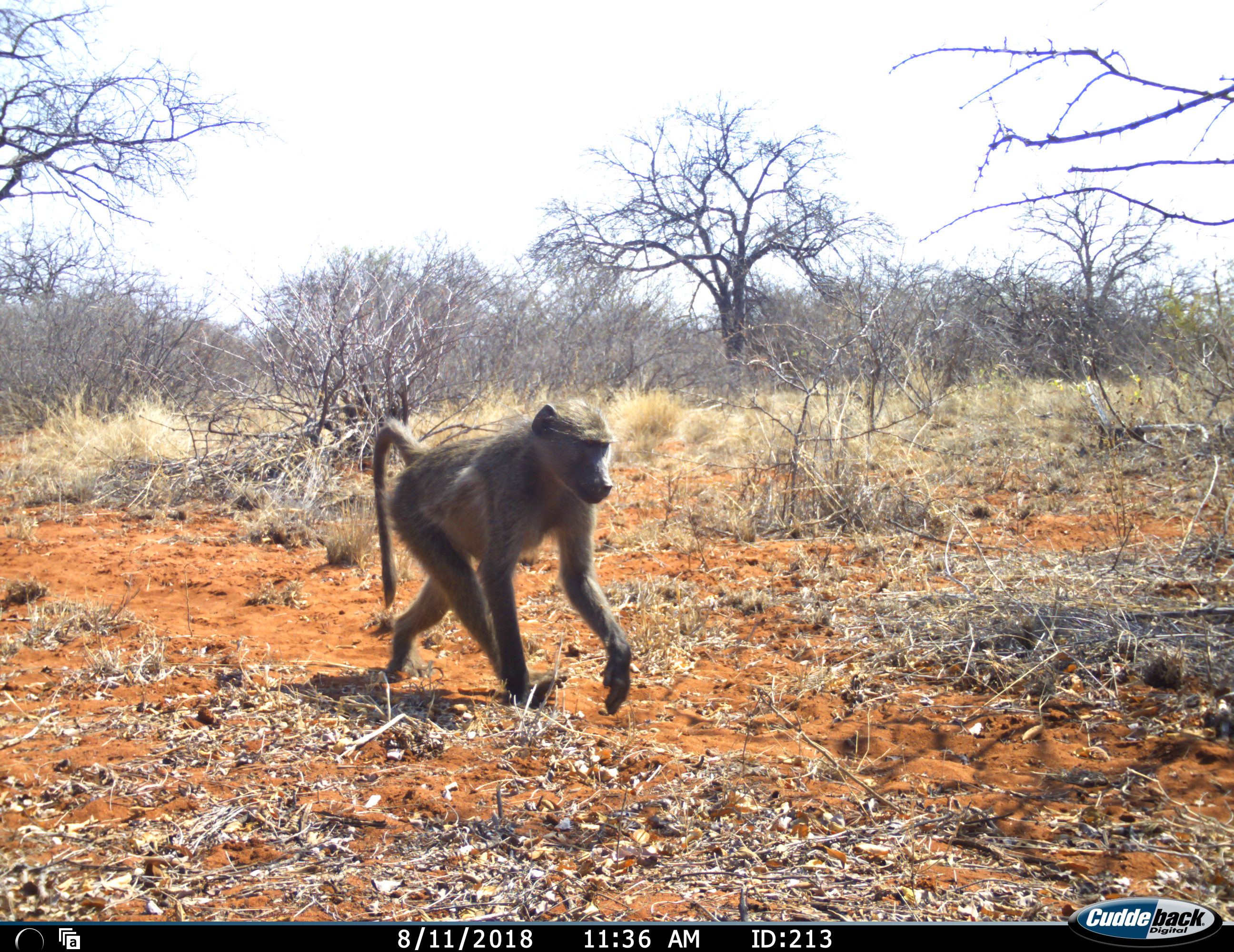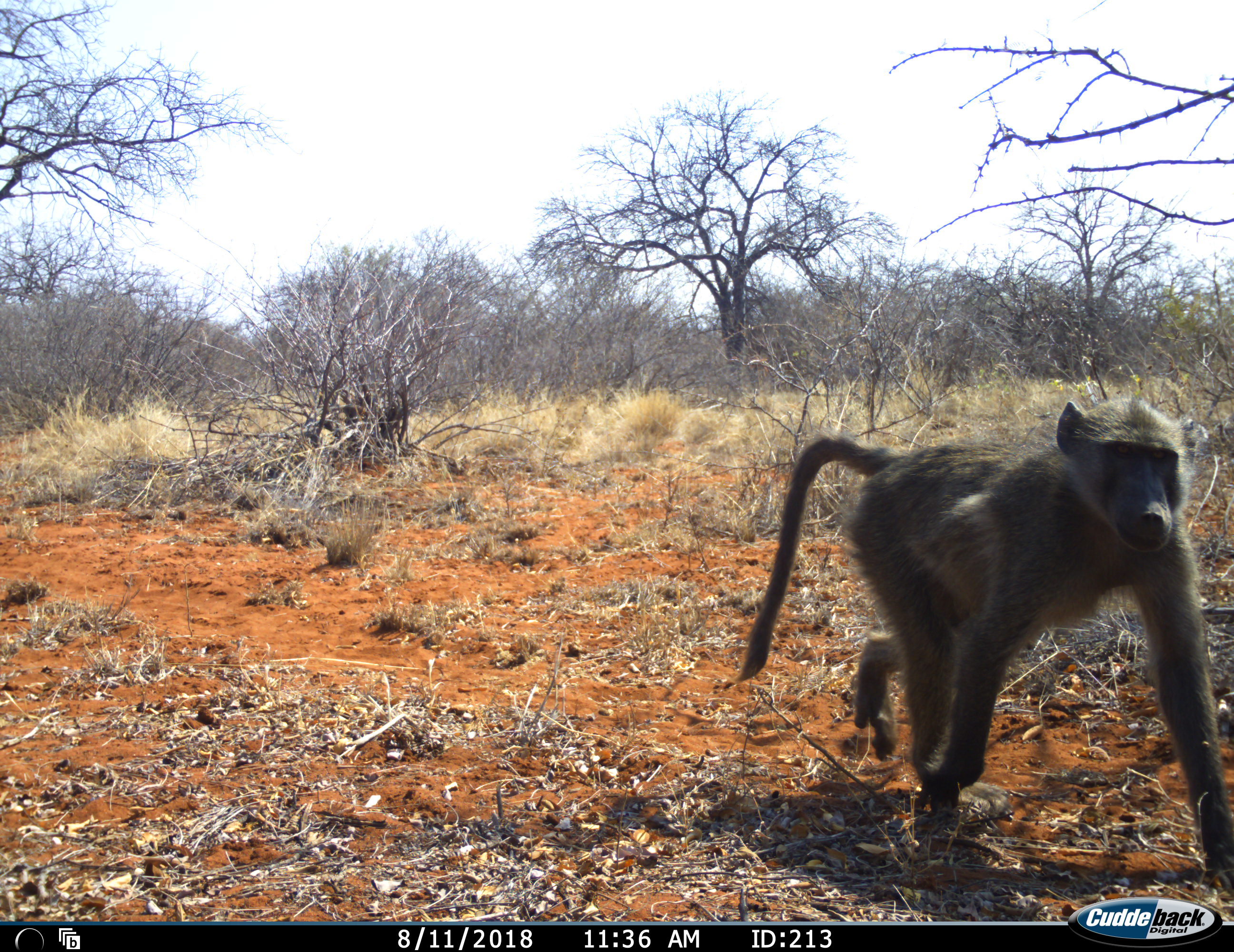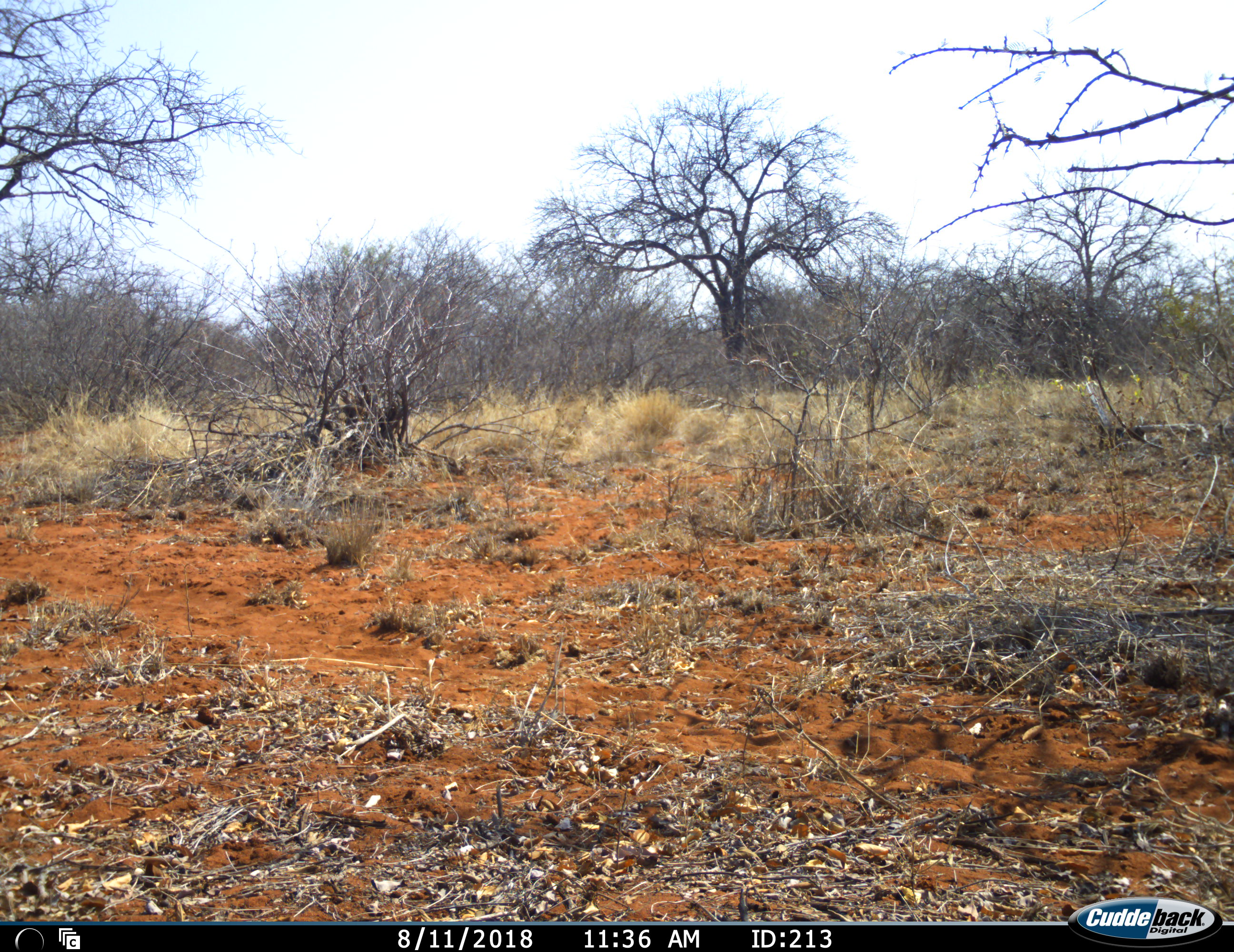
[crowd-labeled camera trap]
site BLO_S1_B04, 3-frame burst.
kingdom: Animalia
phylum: Chordata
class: Mammalia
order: Primates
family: Cercopithecidae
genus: Papio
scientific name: Papio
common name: baboon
Baboon (Papio), count 1. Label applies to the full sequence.